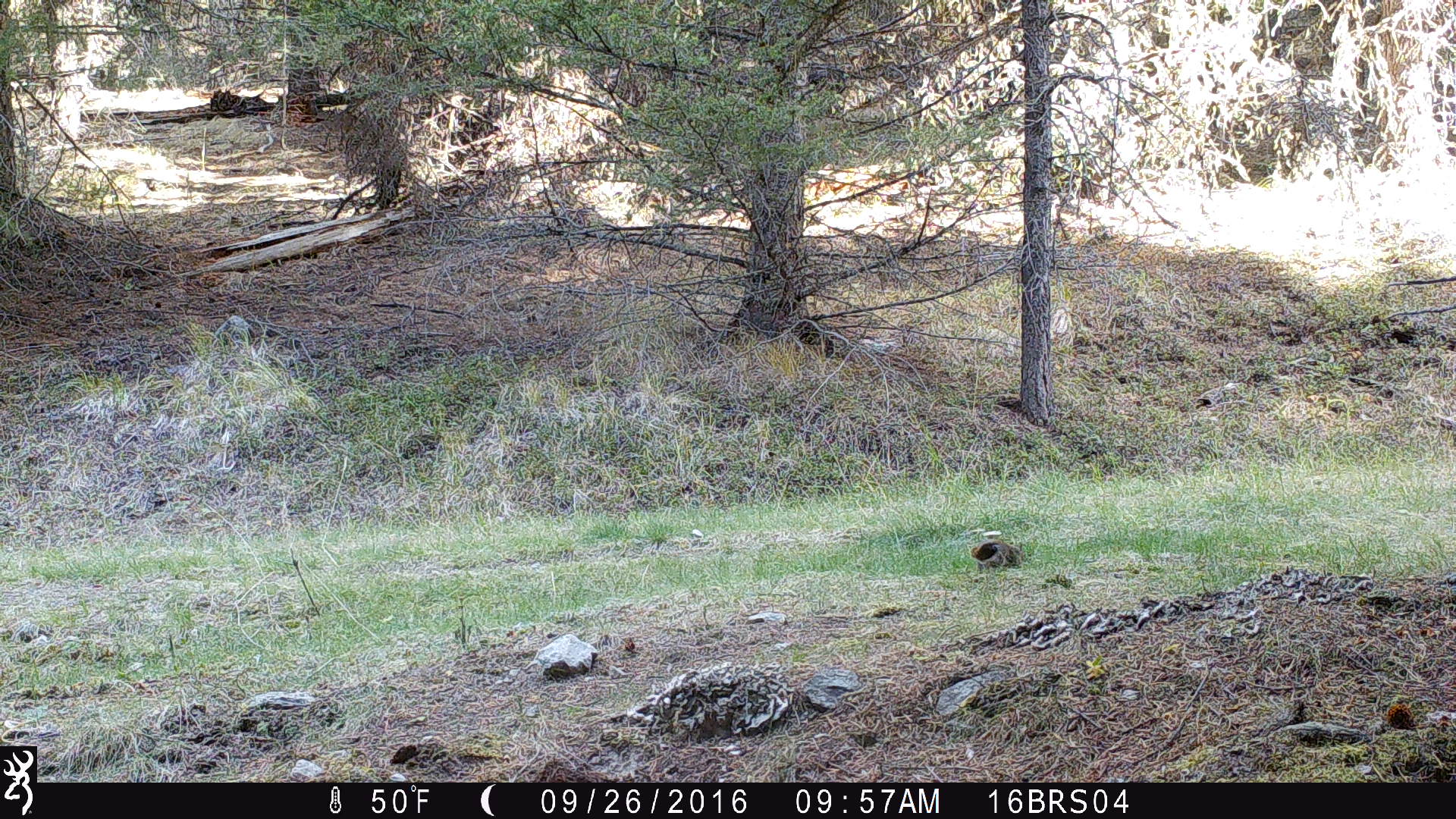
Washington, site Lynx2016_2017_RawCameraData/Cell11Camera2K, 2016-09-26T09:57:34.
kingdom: Animalia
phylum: Chordata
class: Mammalia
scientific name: Mammalia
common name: small mammal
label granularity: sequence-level